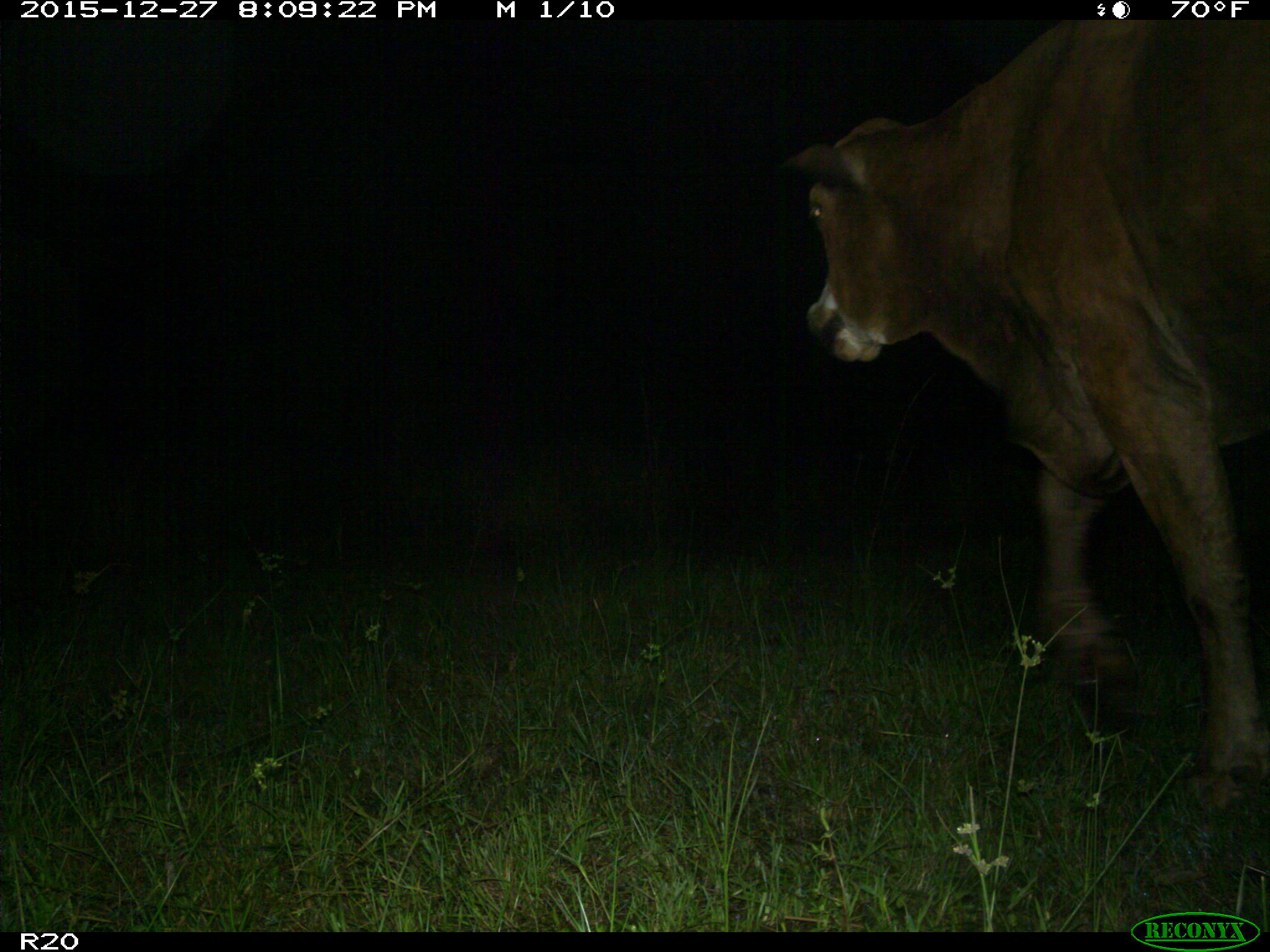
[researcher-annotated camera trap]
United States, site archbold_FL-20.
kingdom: Animalia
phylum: Chordata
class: Mammalia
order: Artiodactyla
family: Bovidae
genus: Bos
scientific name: Bos taurus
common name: domestic cow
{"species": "Bos taurus (domestic cow)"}